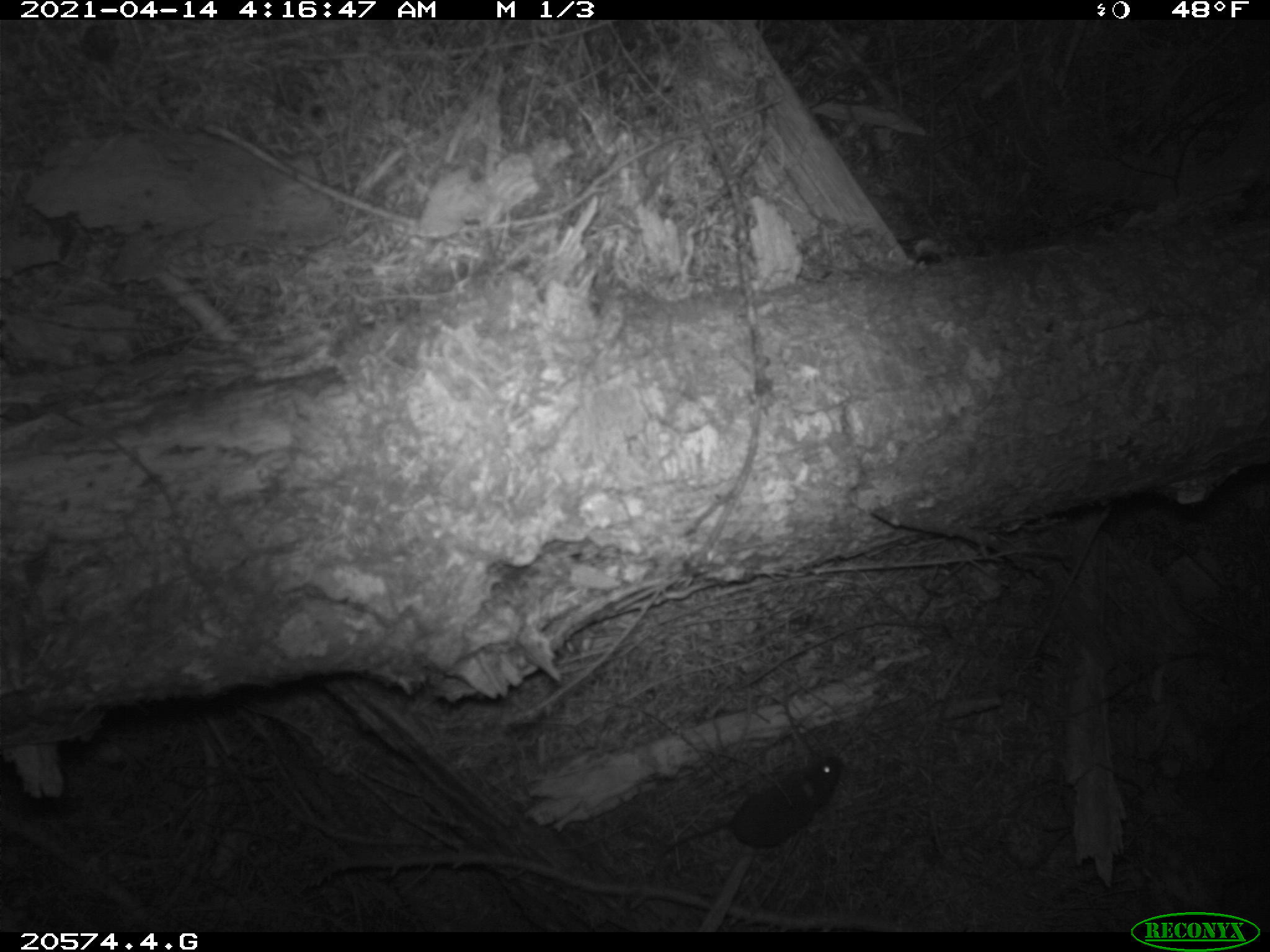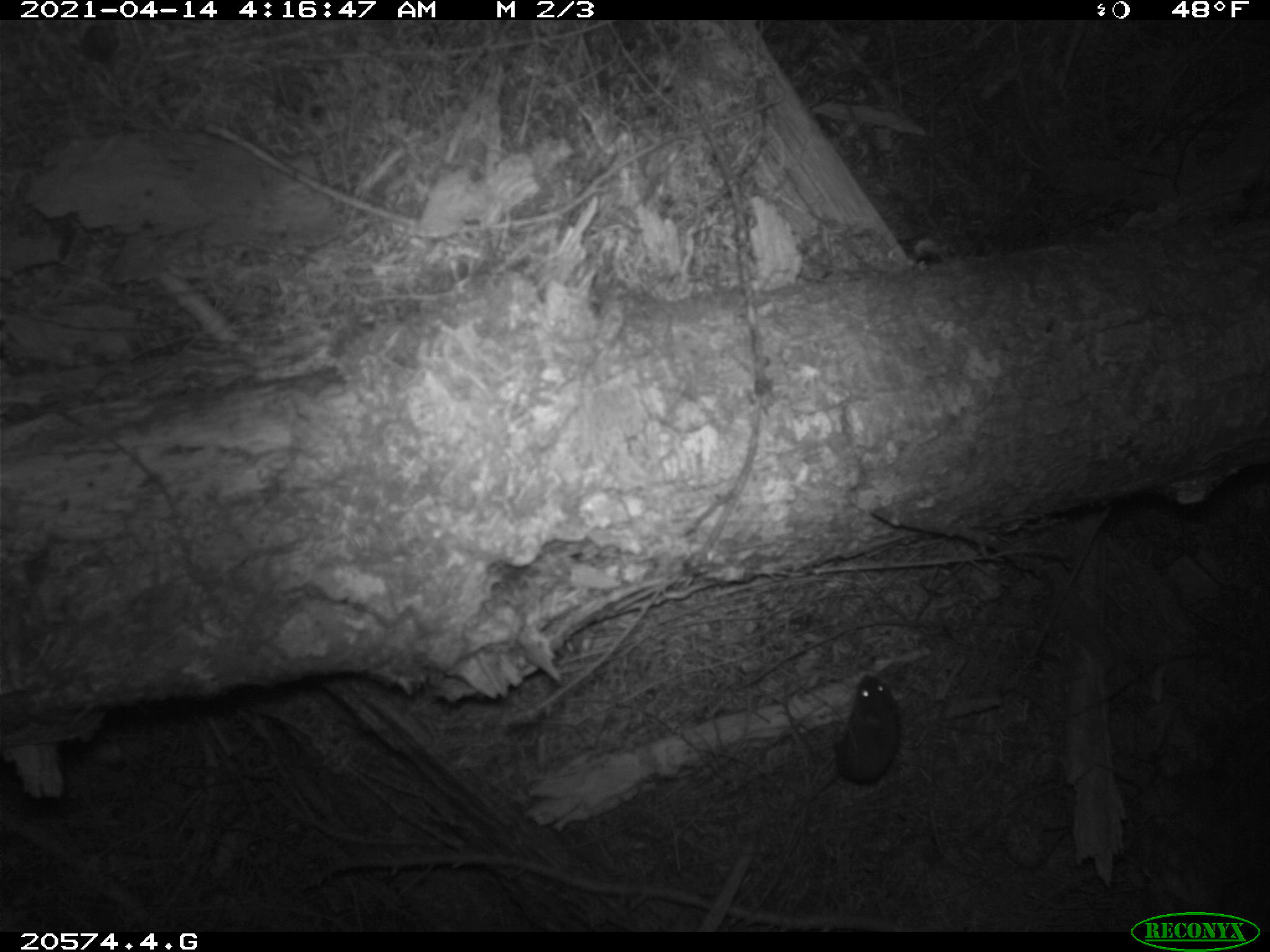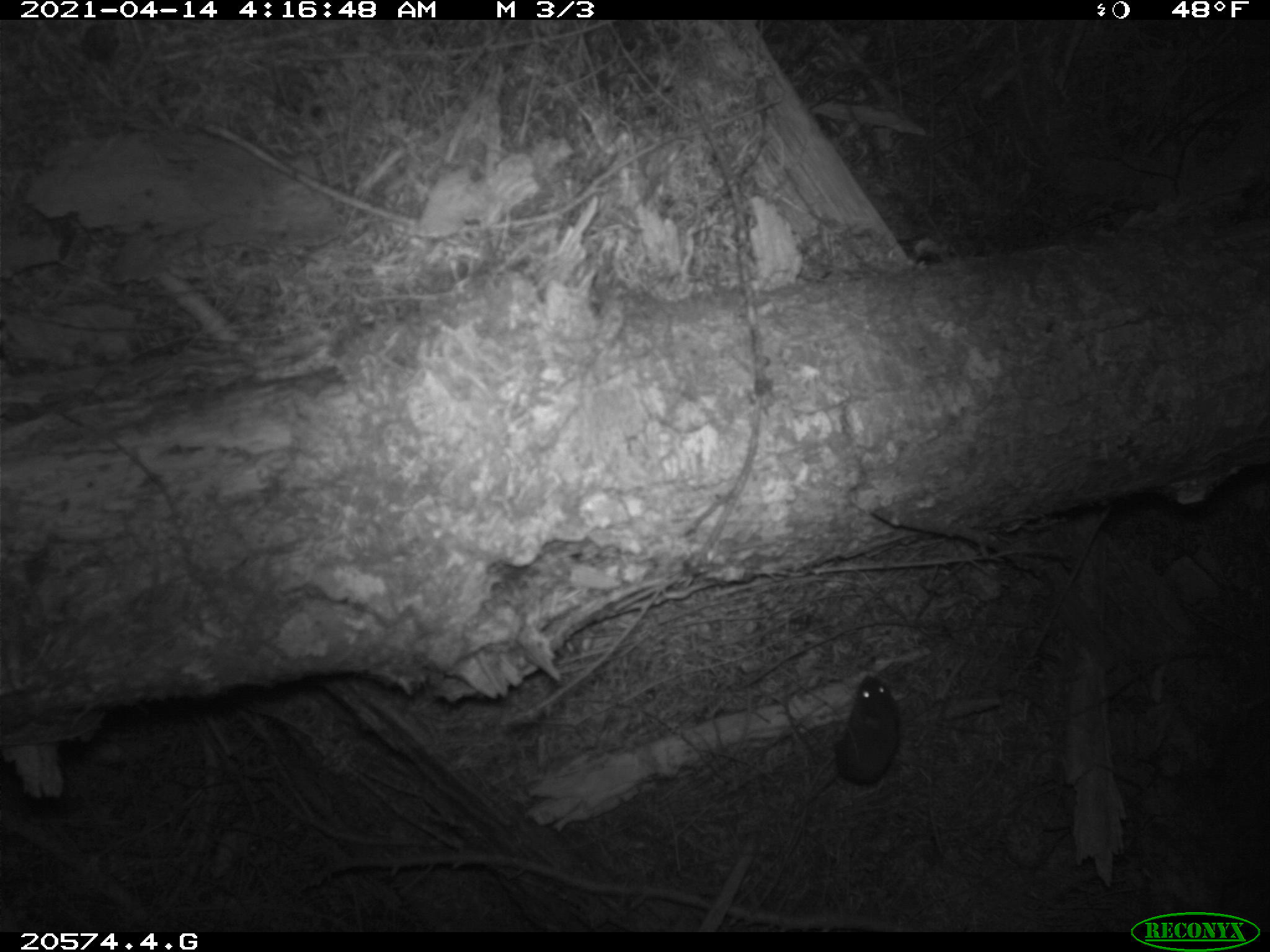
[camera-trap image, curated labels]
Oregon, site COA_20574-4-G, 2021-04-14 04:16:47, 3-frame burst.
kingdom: Animalia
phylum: Chordata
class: Mammalia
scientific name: Mammalia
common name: small mammal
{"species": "small mammal (Mammalia)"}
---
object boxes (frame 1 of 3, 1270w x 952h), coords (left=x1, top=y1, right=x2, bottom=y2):
small mammal: (left=660, top=749, right=850, bottom=859)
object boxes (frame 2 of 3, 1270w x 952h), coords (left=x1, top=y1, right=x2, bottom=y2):
small mammal: (left=791, top=668, right=907, bottom=822)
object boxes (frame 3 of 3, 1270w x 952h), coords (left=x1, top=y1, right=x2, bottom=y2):
small mammal: (left=781, top=666, right=906, bottom=827)